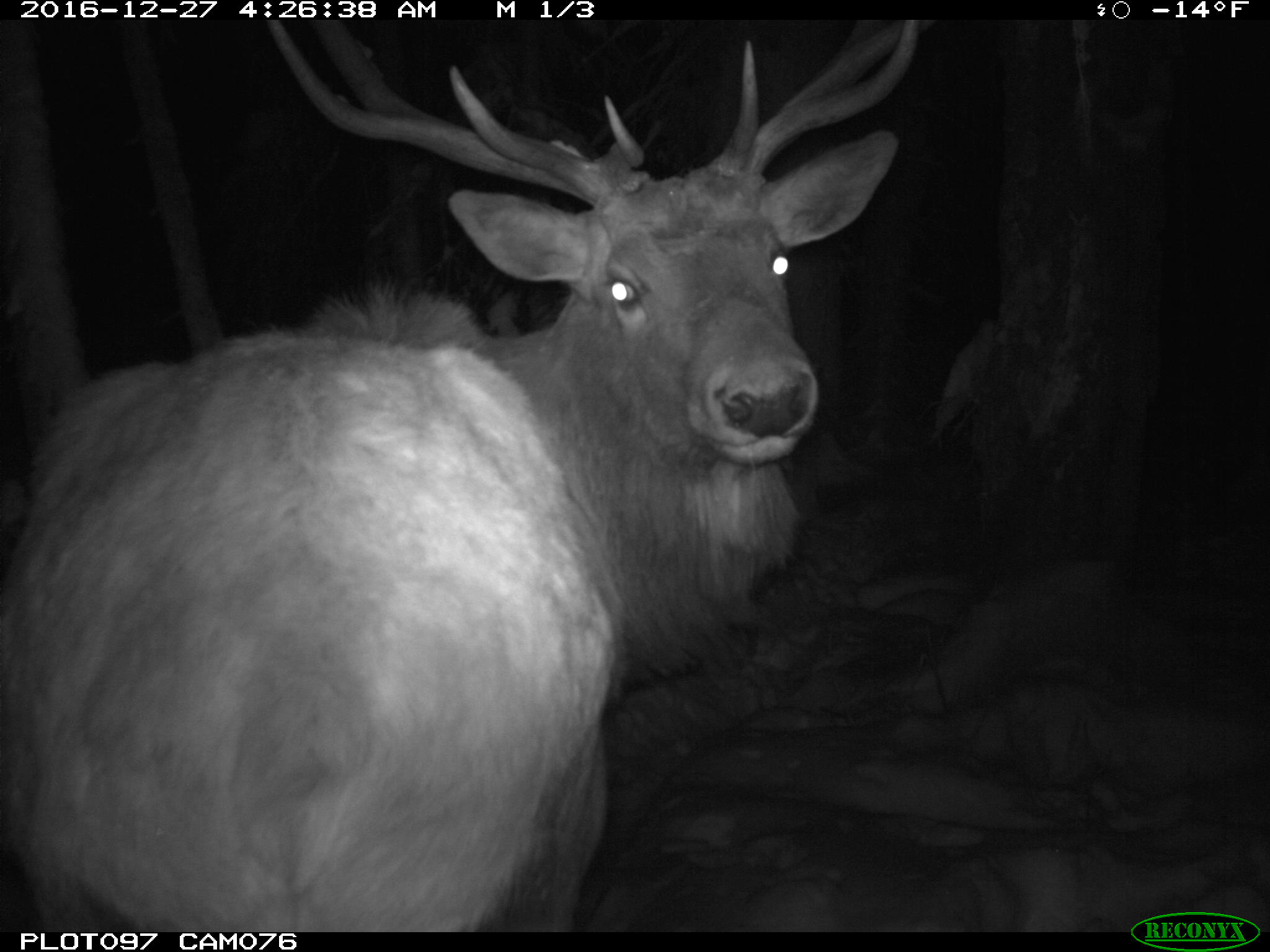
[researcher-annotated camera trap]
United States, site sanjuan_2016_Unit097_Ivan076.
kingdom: Animalia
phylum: Chordata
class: Mammalia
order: Artiodactyla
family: Cervidae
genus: Cervus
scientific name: Cervus elaphus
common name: red deer